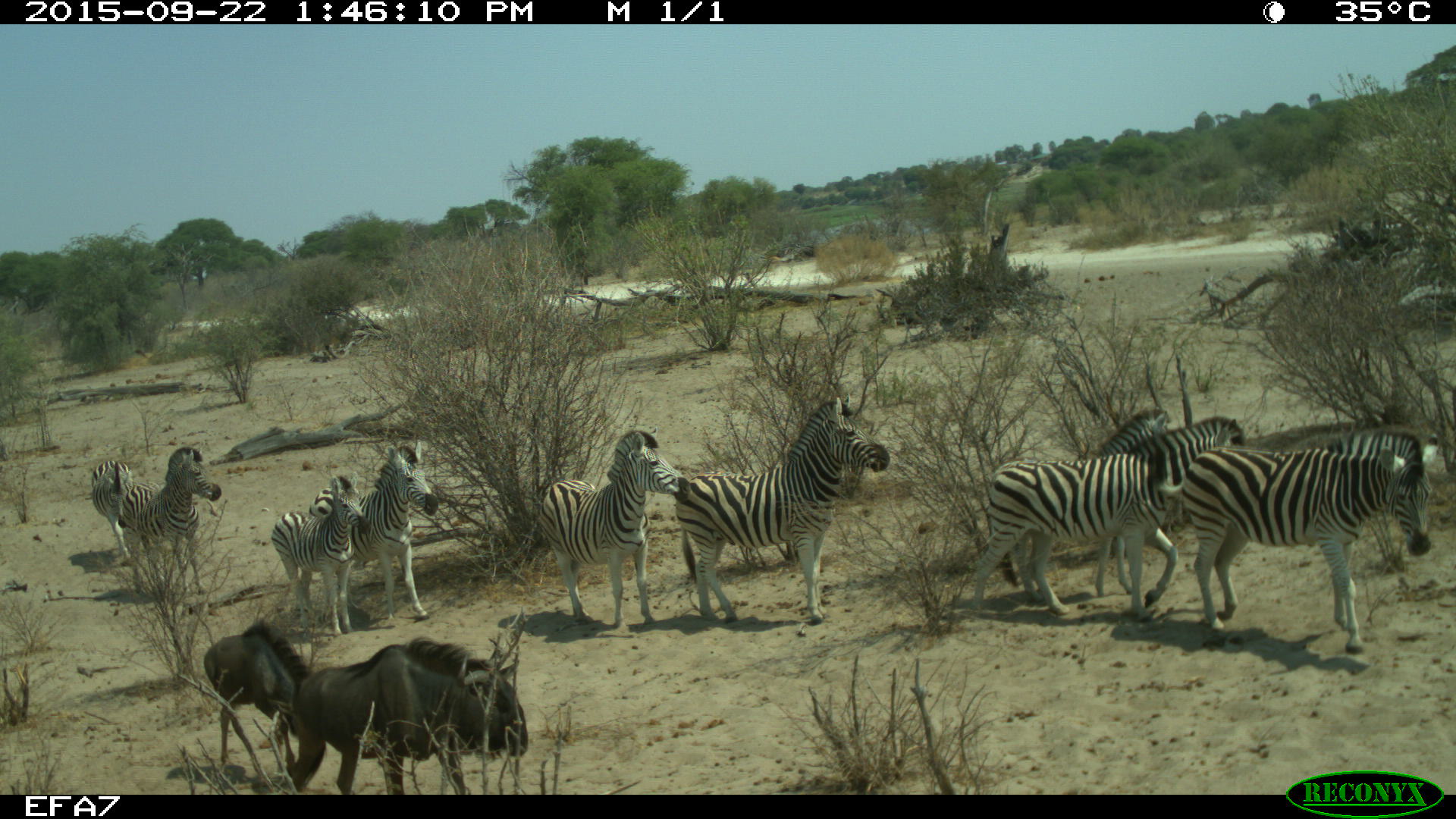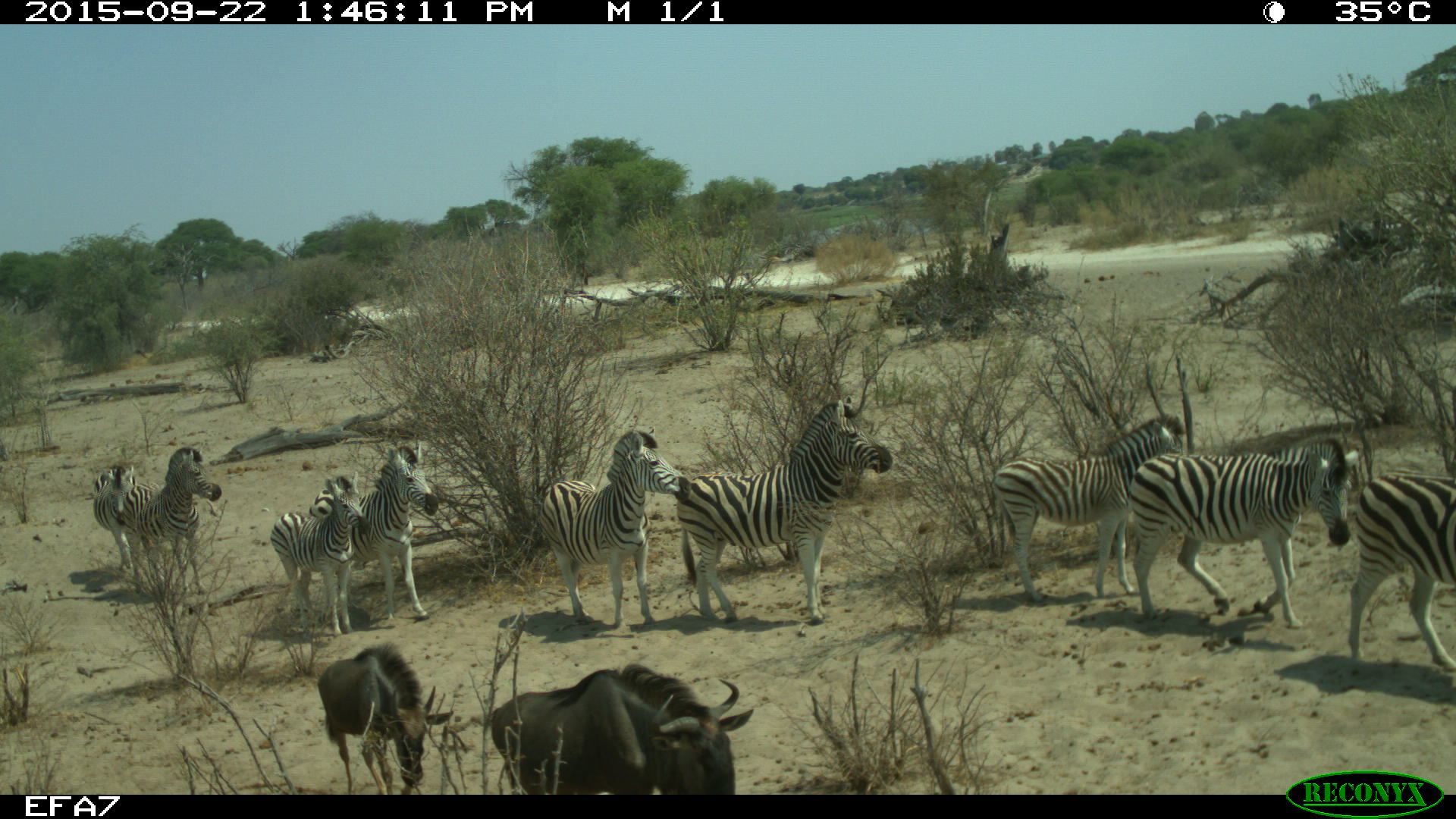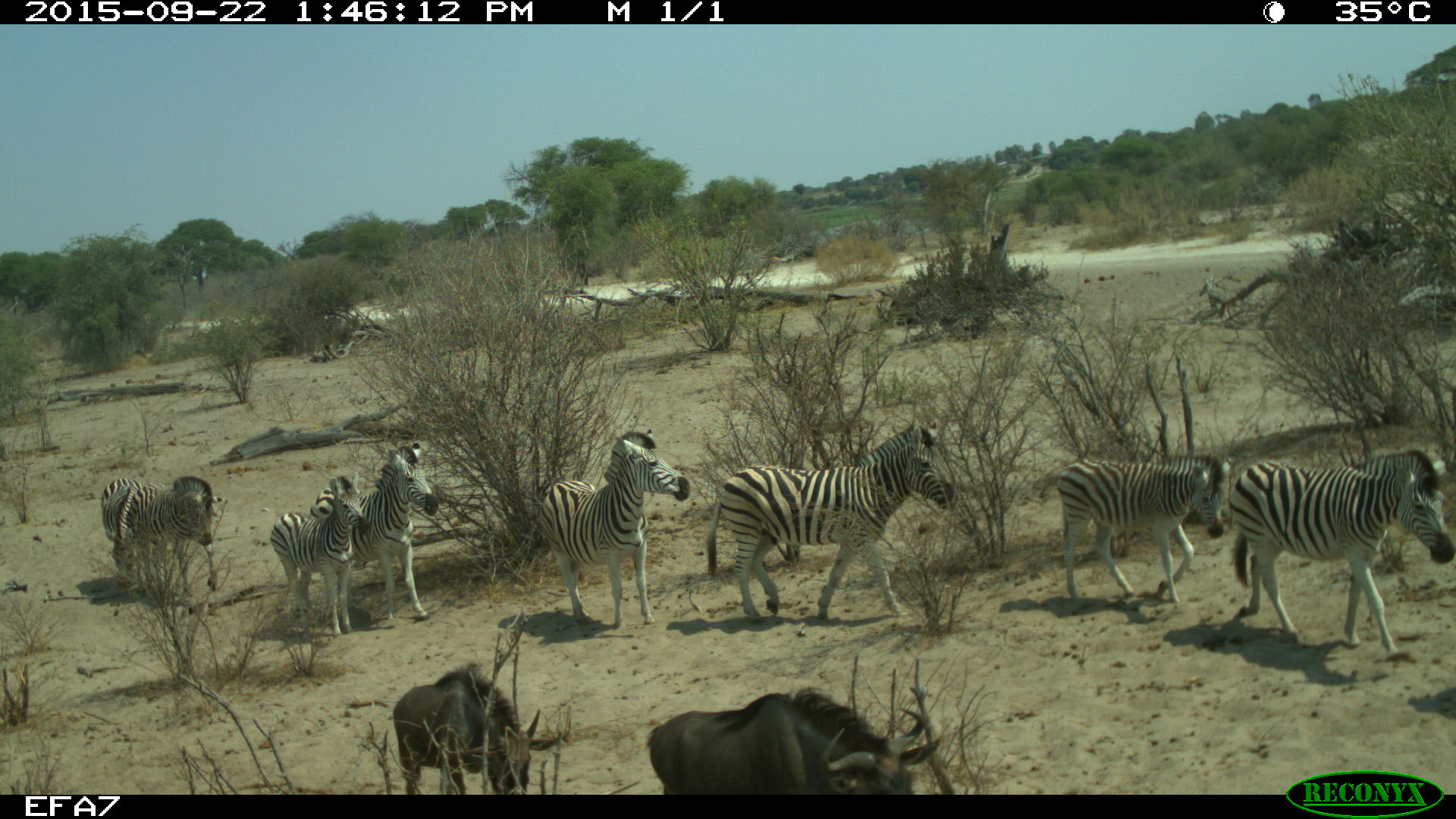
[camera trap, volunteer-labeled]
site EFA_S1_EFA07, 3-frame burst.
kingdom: Animalia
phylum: Chordata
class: Mammalia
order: Artiodactyla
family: Bovidae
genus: Connochaetes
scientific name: Connochaetes taurinus taurinus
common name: blue wildebeest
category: wildebeestblue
Wildebeestblue (blue wildebeest) (Connochaetes taurinus taurinus), count 2. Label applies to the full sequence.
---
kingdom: Animalia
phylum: Chordata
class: Mammalia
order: Perissodactyla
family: Equidae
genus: Equus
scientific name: Equus quagga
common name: plains zebra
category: zebraplains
Zebraplains (plains zebra) (Equus quagga), count 9. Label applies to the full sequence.